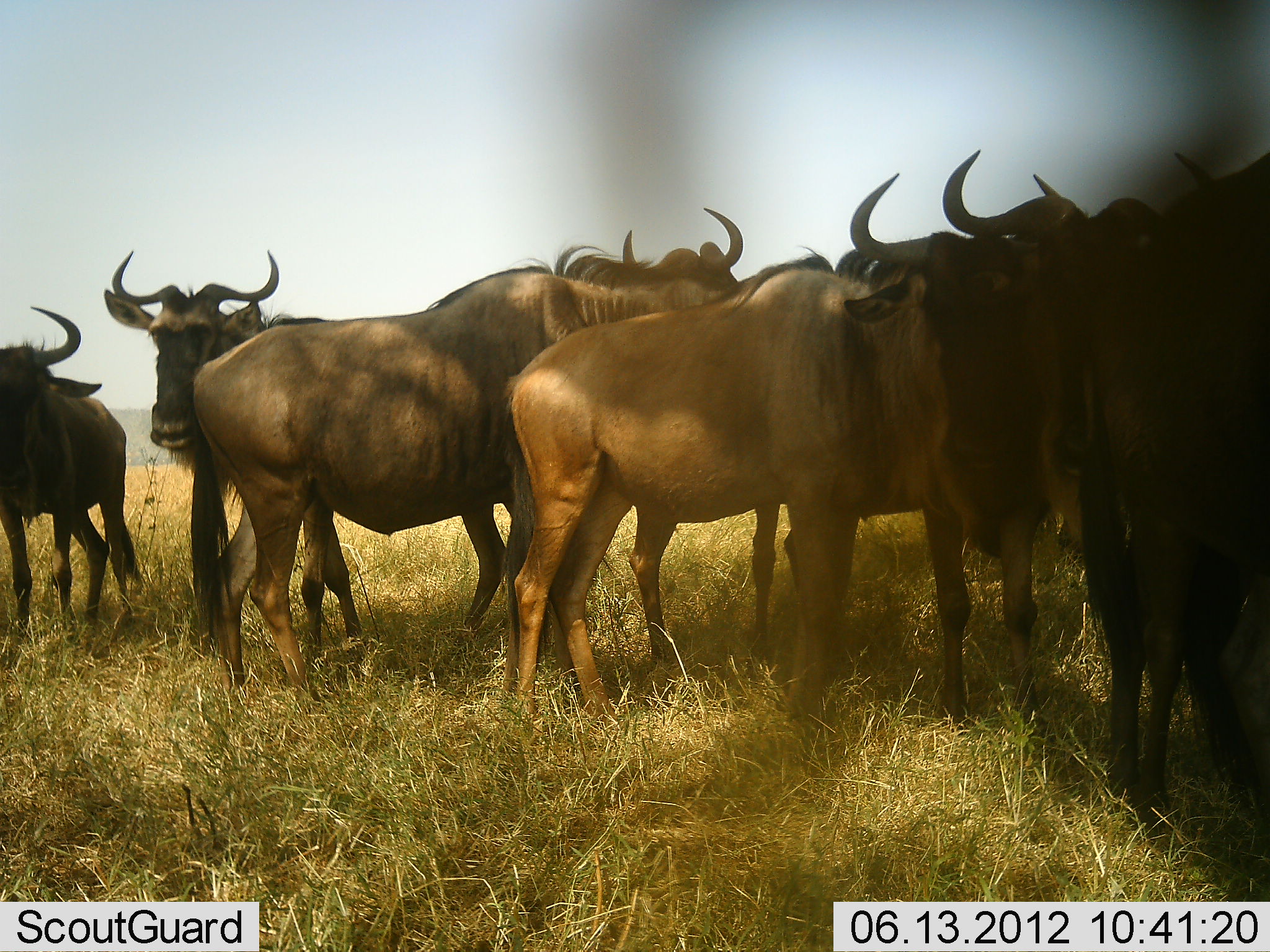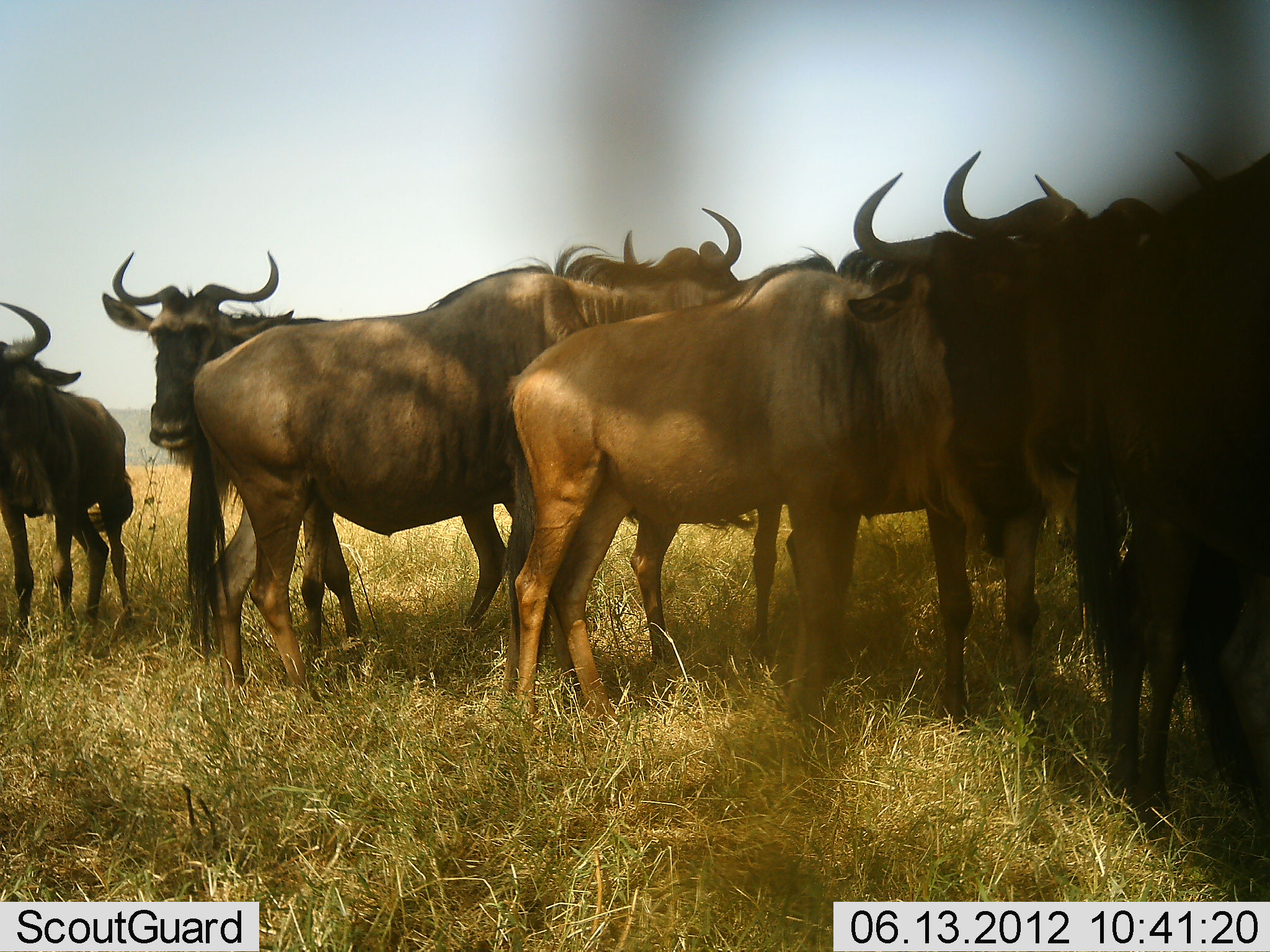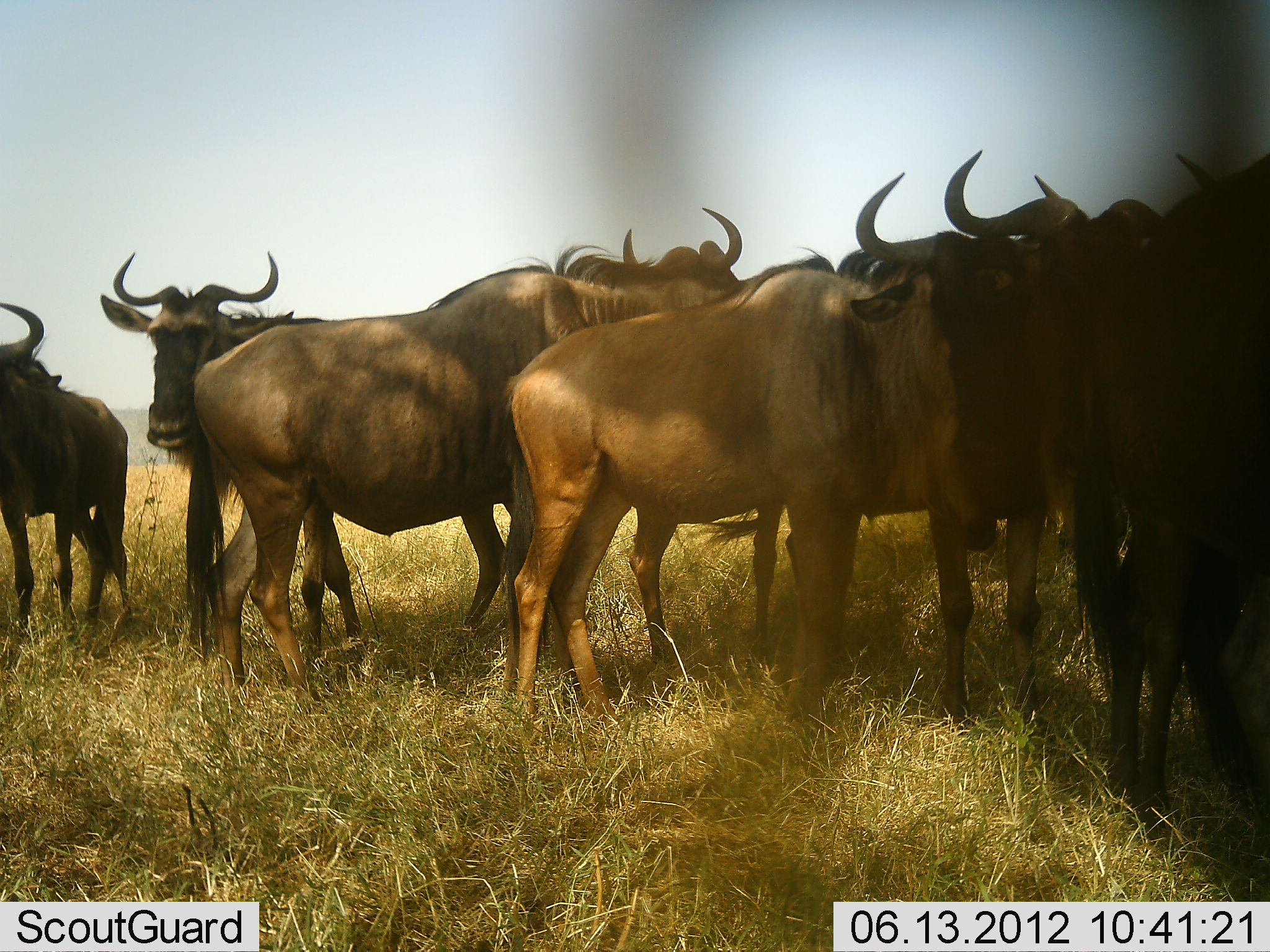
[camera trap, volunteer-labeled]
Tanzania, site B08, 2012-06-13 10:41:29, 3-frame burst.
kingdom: Animalia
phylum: Chordata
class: Mammalia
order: Artiodactyla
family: Bovidae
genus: Connochaetes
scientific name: Connochaetes taurinus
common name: blue wildebeest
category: wildebeest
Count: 7.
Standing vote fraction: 100%.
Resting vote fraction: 0%.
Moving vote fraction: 0%.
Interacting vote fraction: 0%.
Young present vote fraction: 0%.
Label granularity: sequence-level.